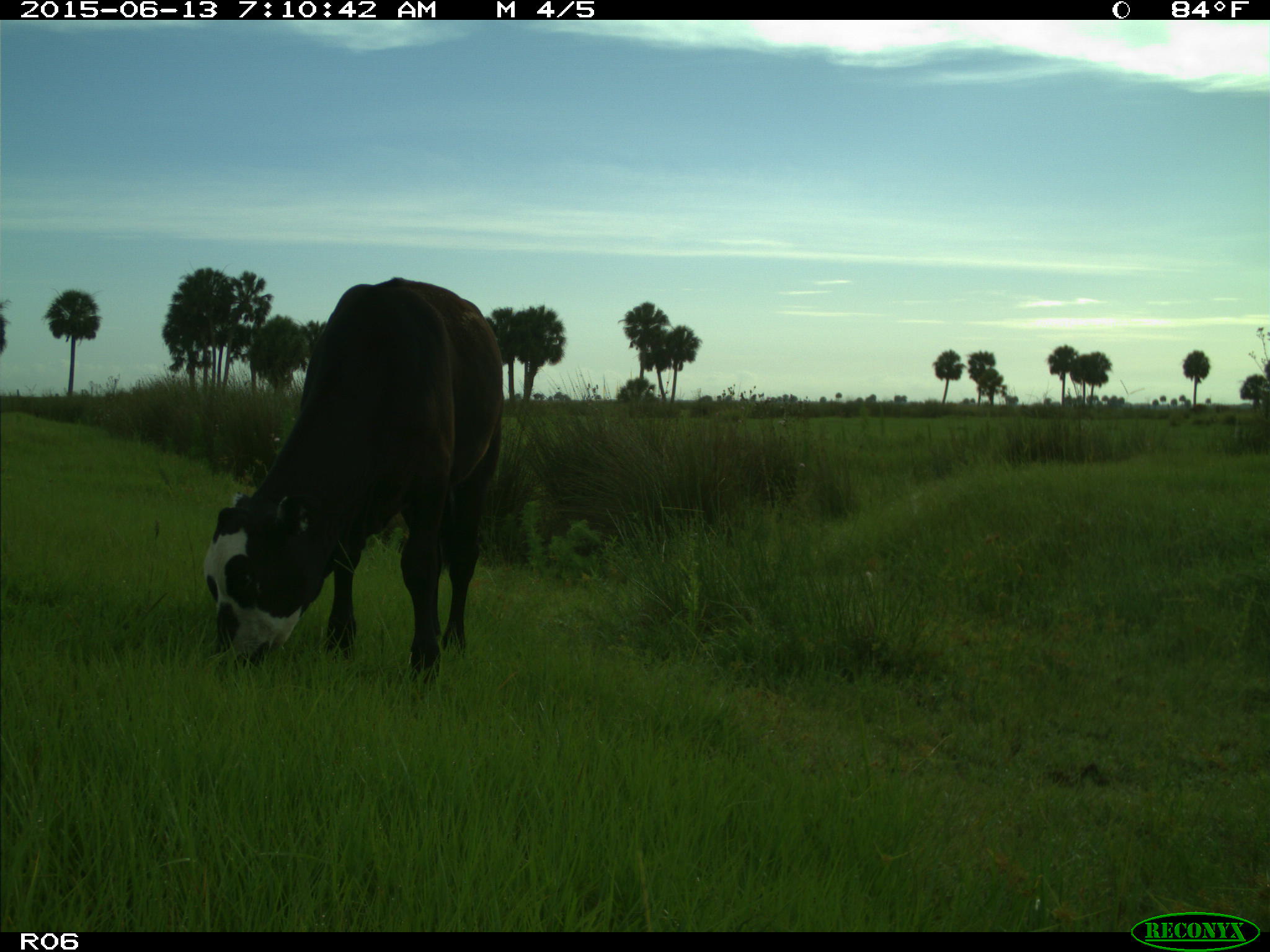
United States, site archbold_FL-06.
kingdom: Animalia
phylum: Chordata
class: Mammalia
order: Artiodactyla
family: Bovidae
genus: Bos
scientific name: Bos taurus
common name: domestic cow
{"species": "Bos taurus (domestic cow)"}